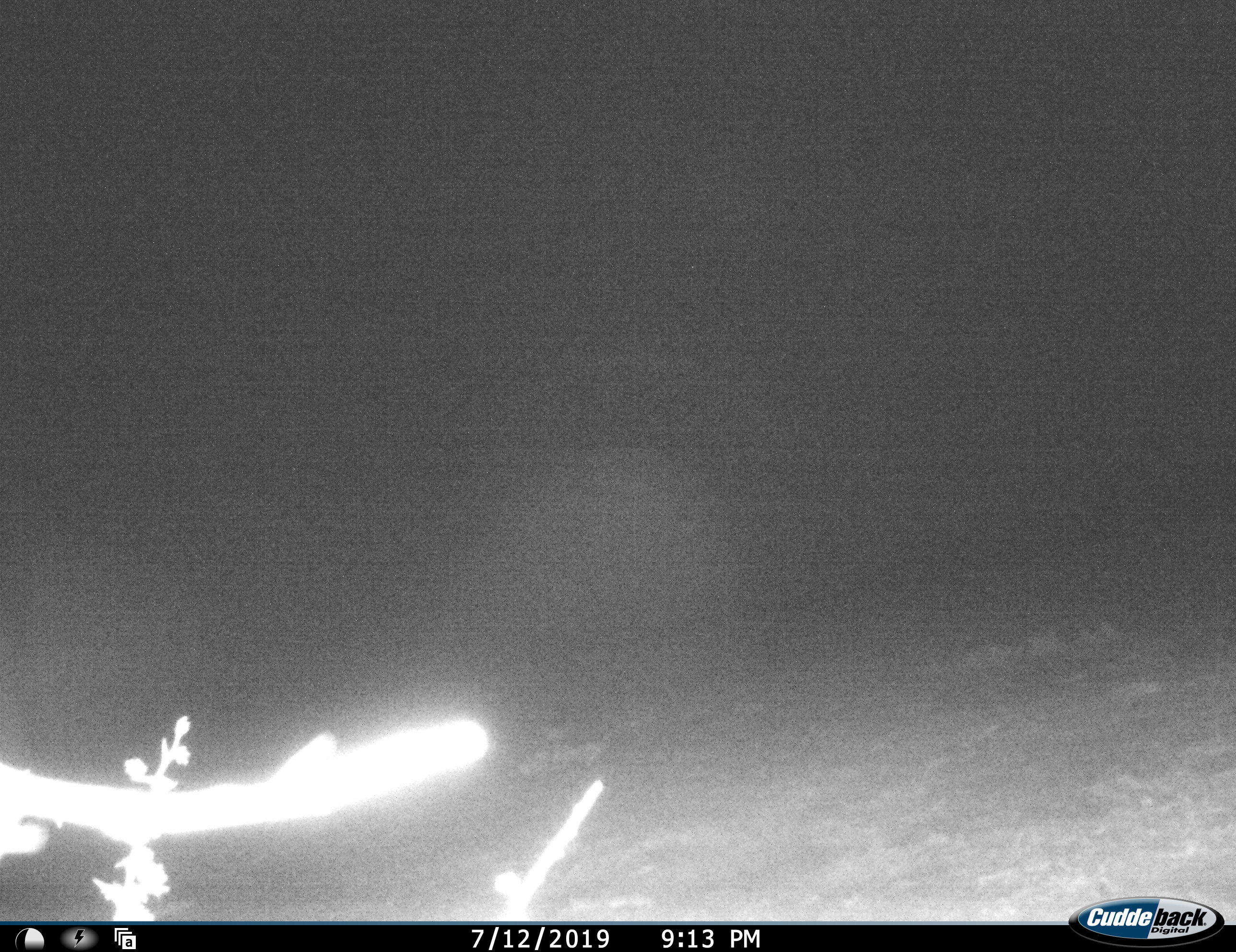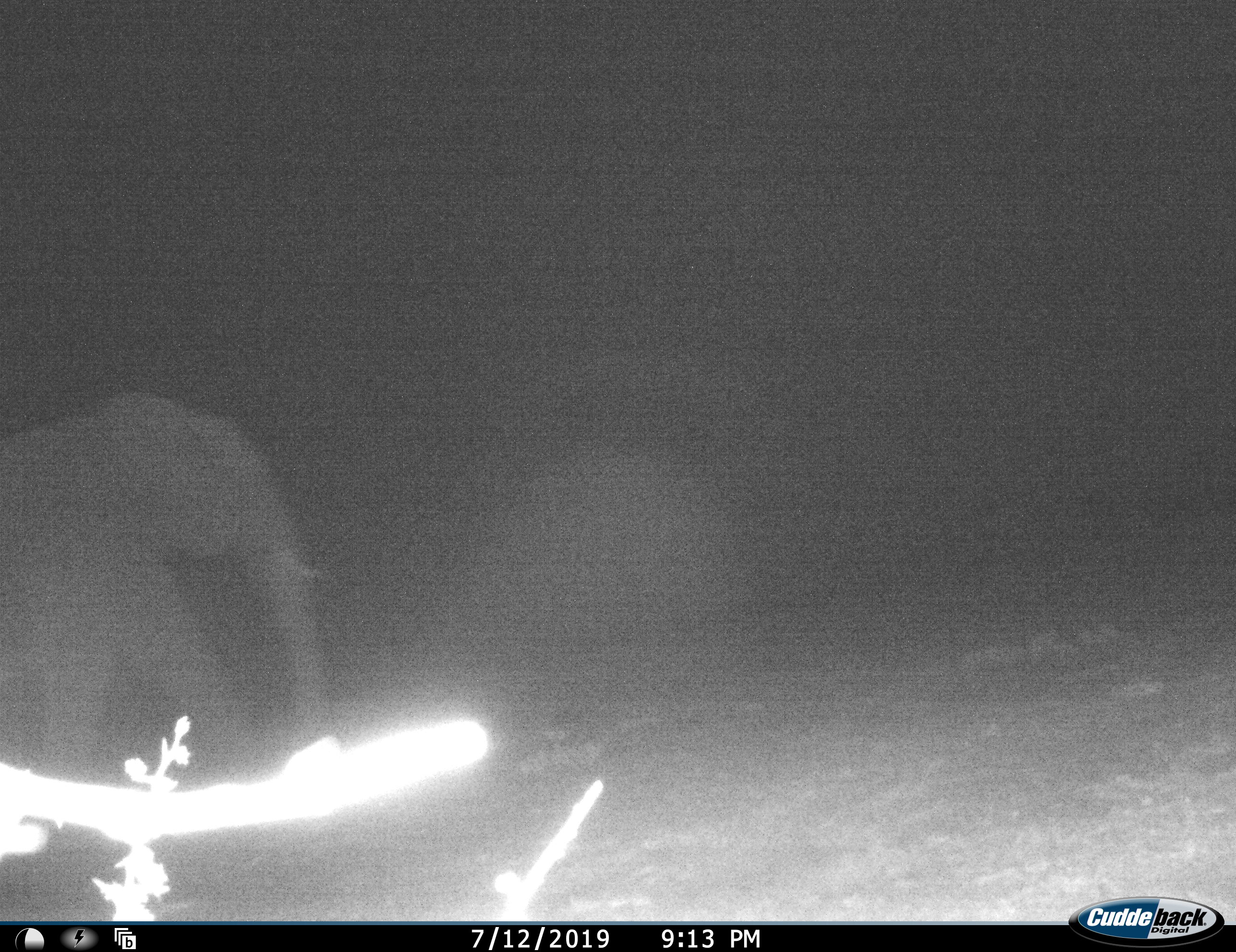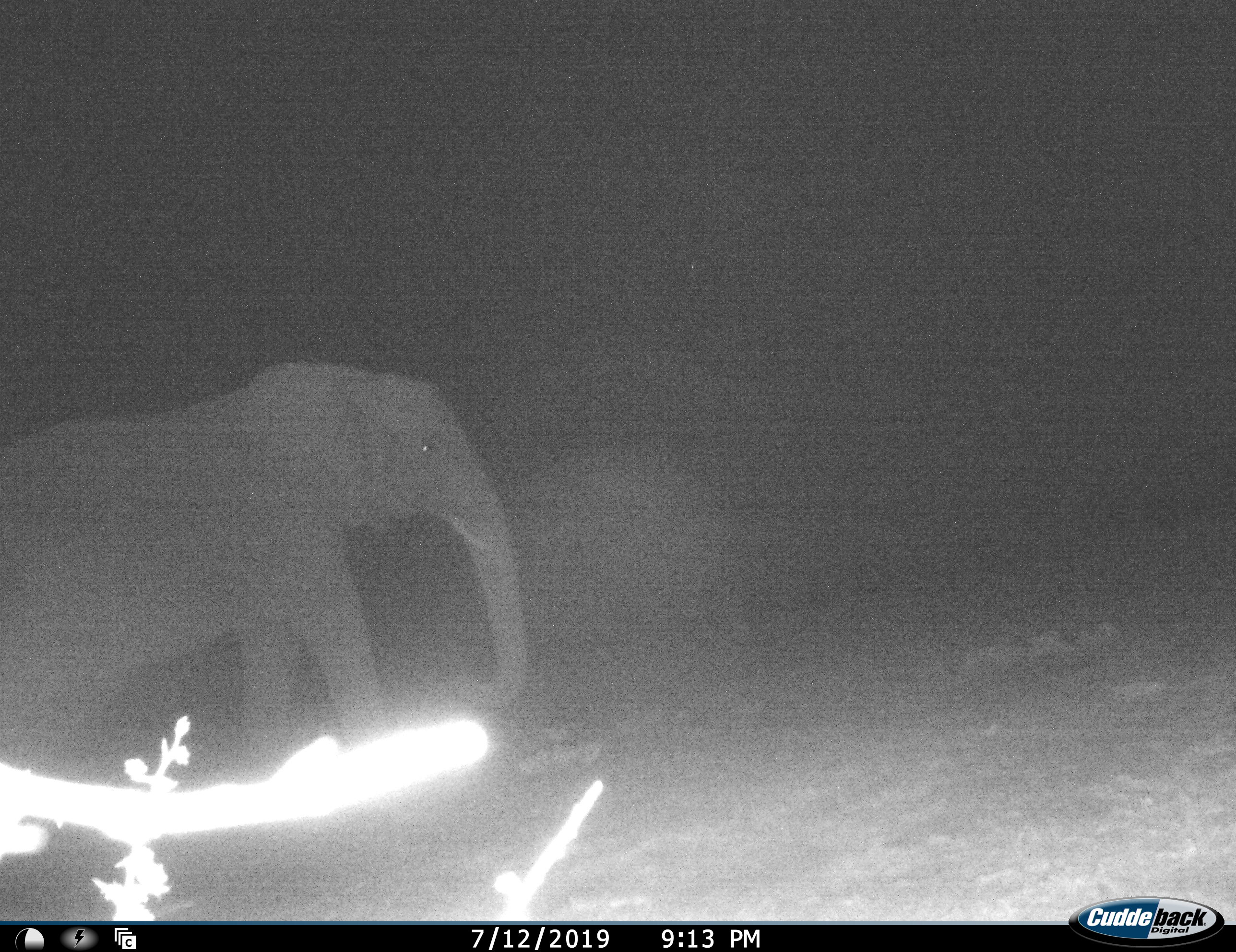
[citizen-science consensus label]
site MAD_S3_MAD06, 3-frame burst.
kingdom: Animalia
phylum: Chordata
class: Mammalia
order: Proboscidea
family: Elephantidae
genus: Loxodonta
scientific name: Loxodonta africana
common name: african bush elephant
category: elephant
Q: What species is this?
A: Elephant (african bush elephant) (Loxodonta africana).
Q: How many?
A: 1.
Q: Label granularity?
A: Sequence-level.